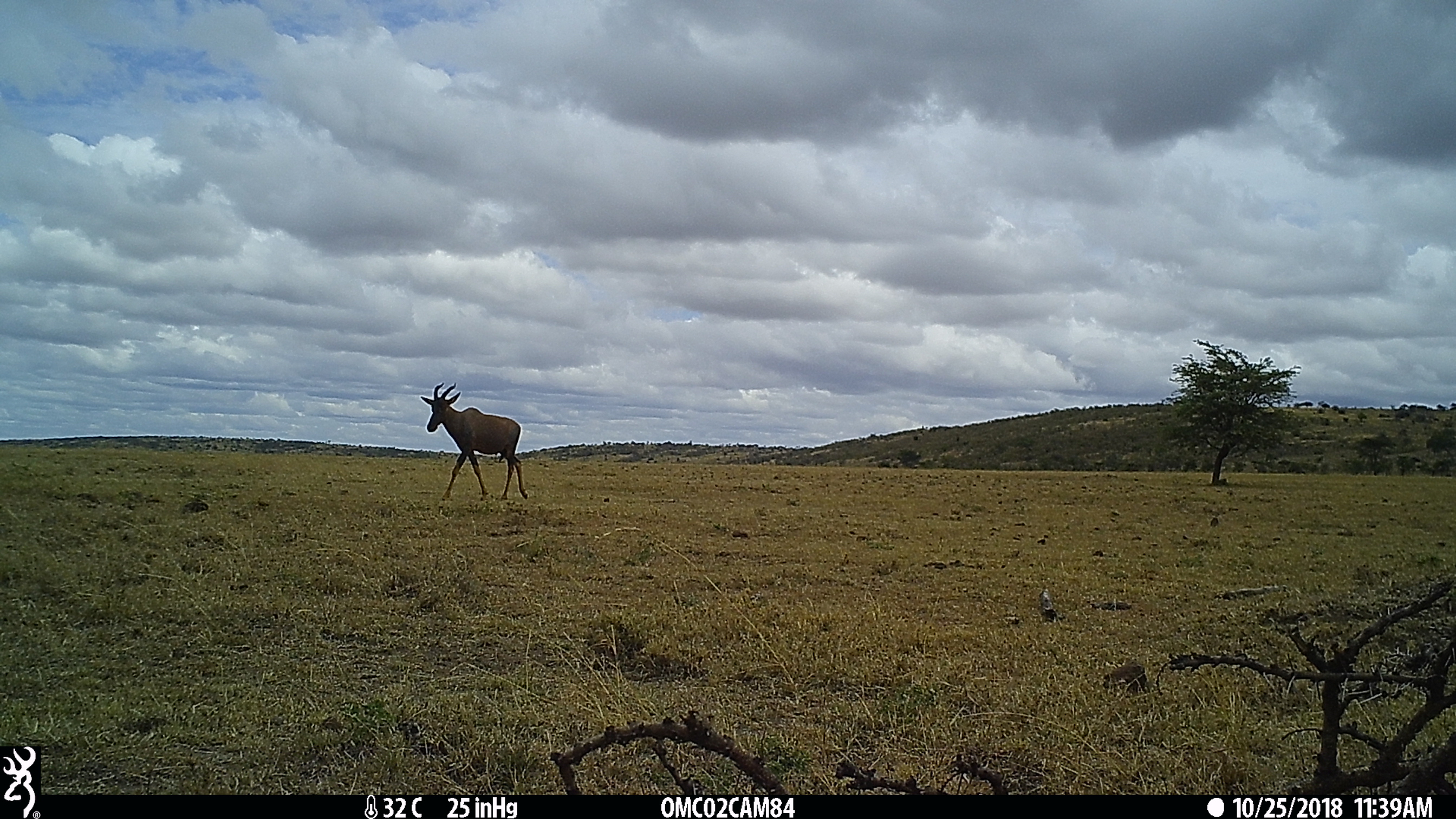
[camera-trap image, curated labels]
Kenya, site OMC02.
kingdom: Animalia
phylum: Chordata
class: Mammalia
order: Artiodactyla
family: Bovidae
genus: Damaliscus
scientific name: Damaliscus lunatus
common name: topi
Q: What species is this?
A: Topi (Damaliscus lunatus).